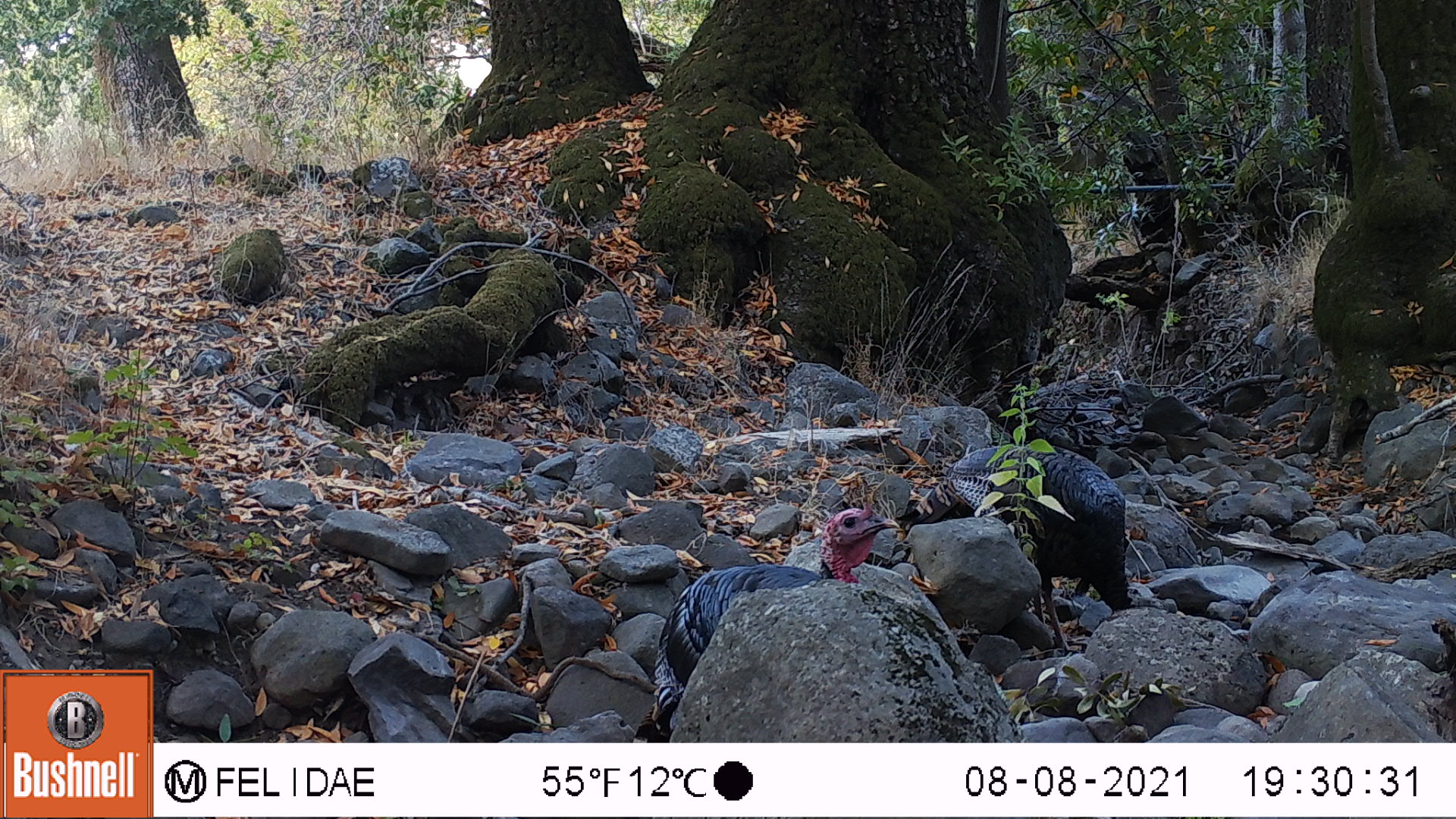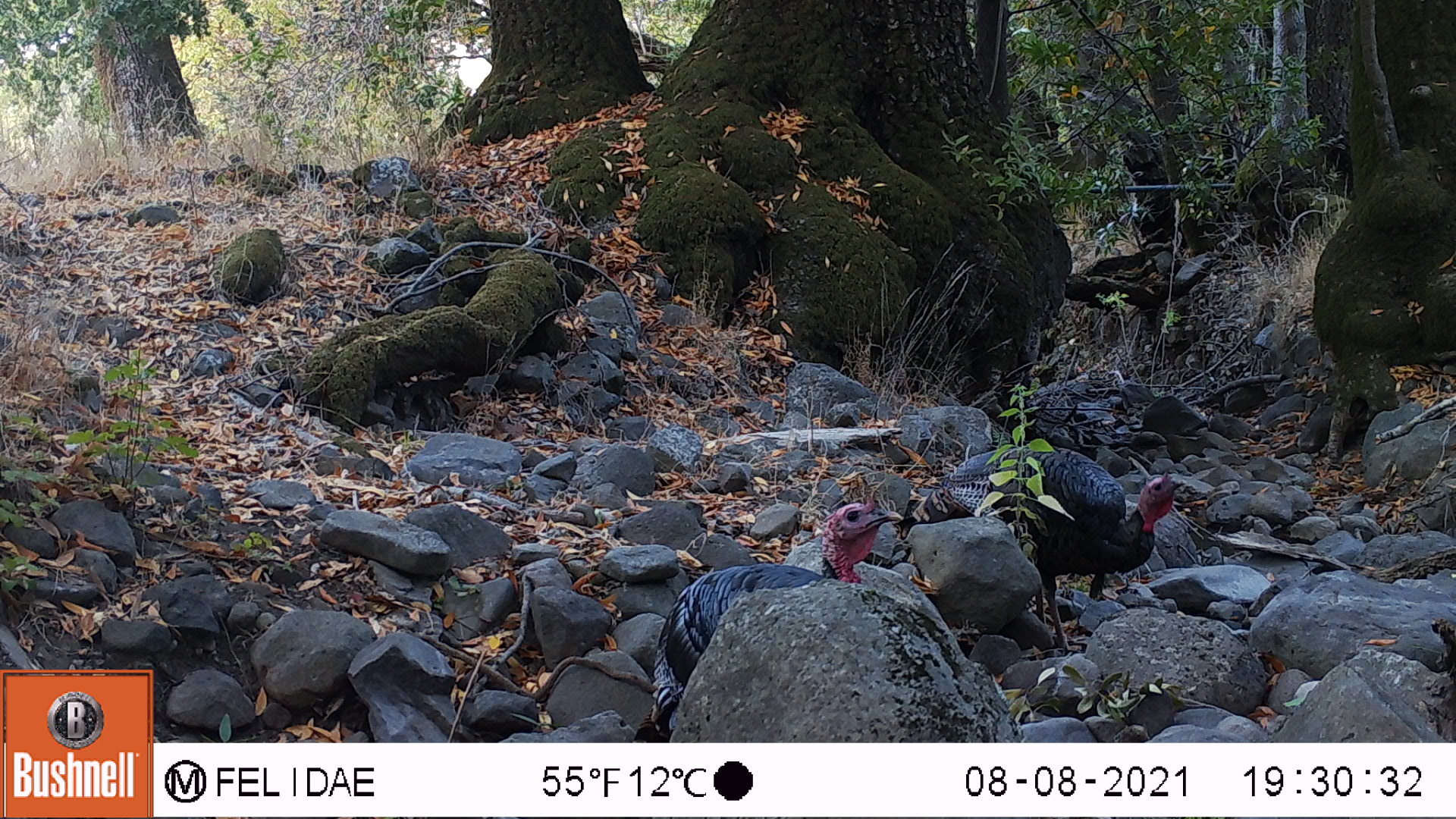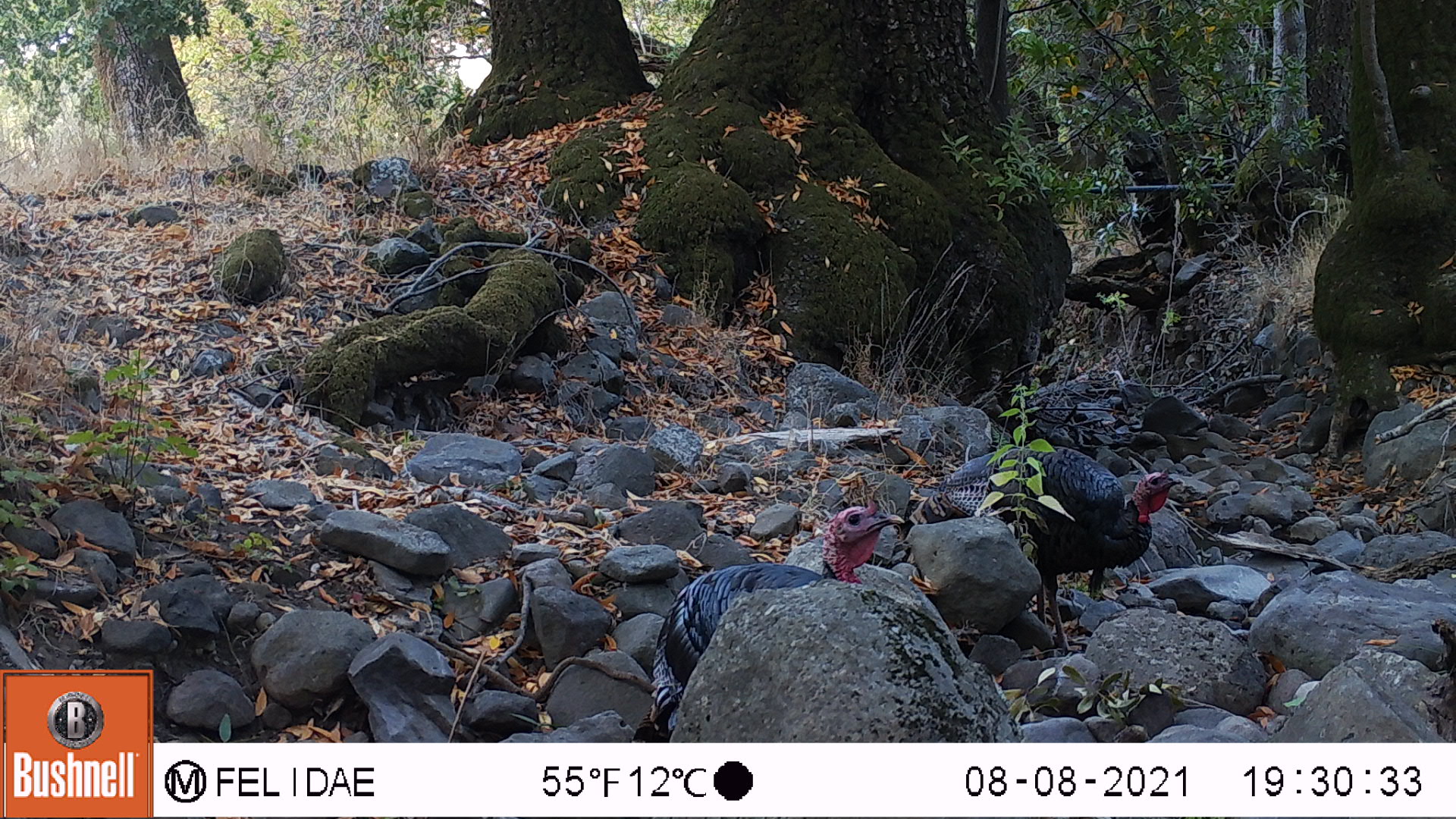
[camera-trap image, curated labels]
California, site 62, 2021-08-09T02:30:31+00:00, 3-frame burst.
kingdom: Animalia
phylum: Chordata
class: Aves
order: Galliformes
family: Phasianidae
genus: Meleagris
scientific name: Meleagris gallopavo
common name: turkey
Turkey (Meleagris gallopavo).